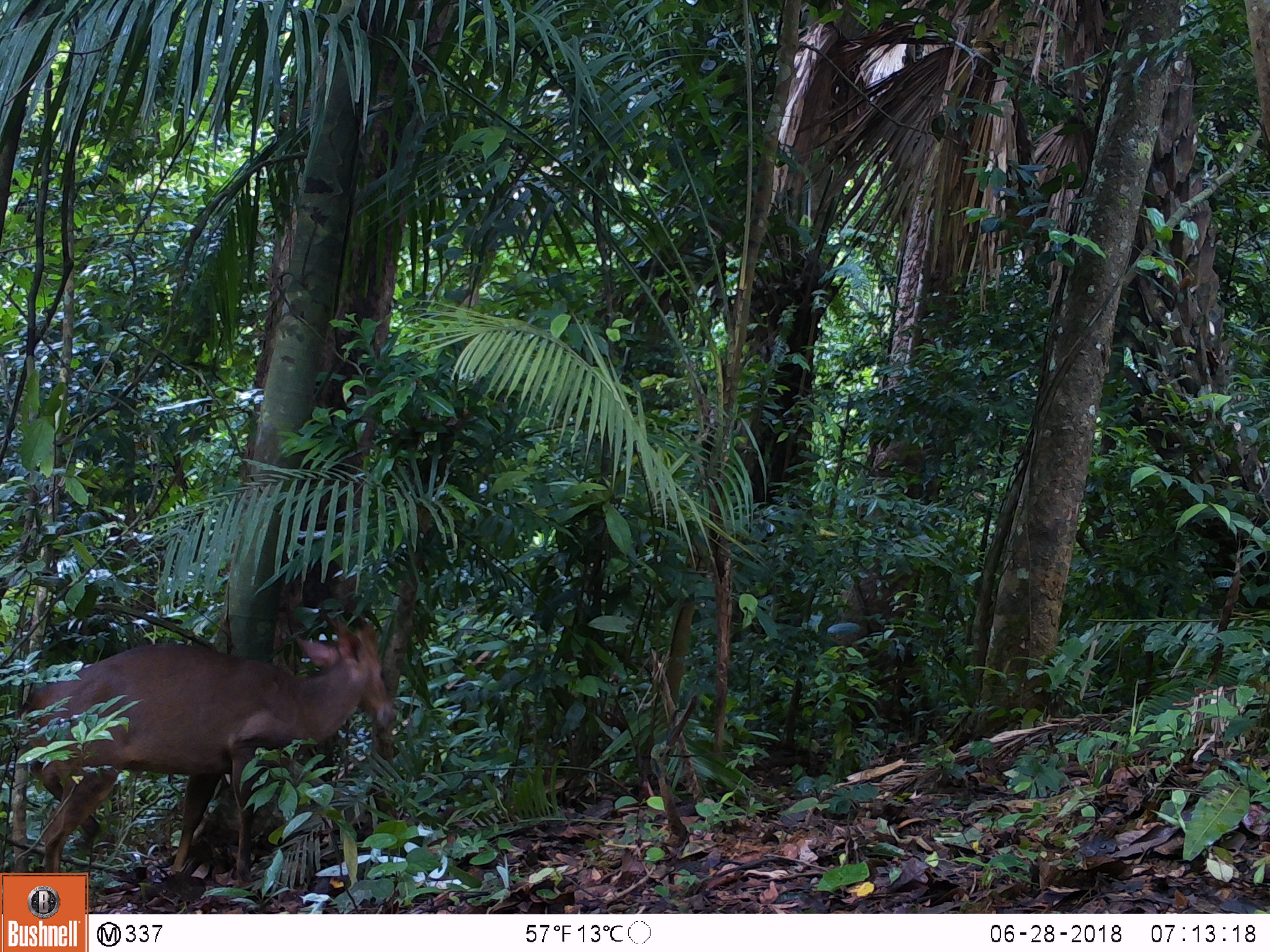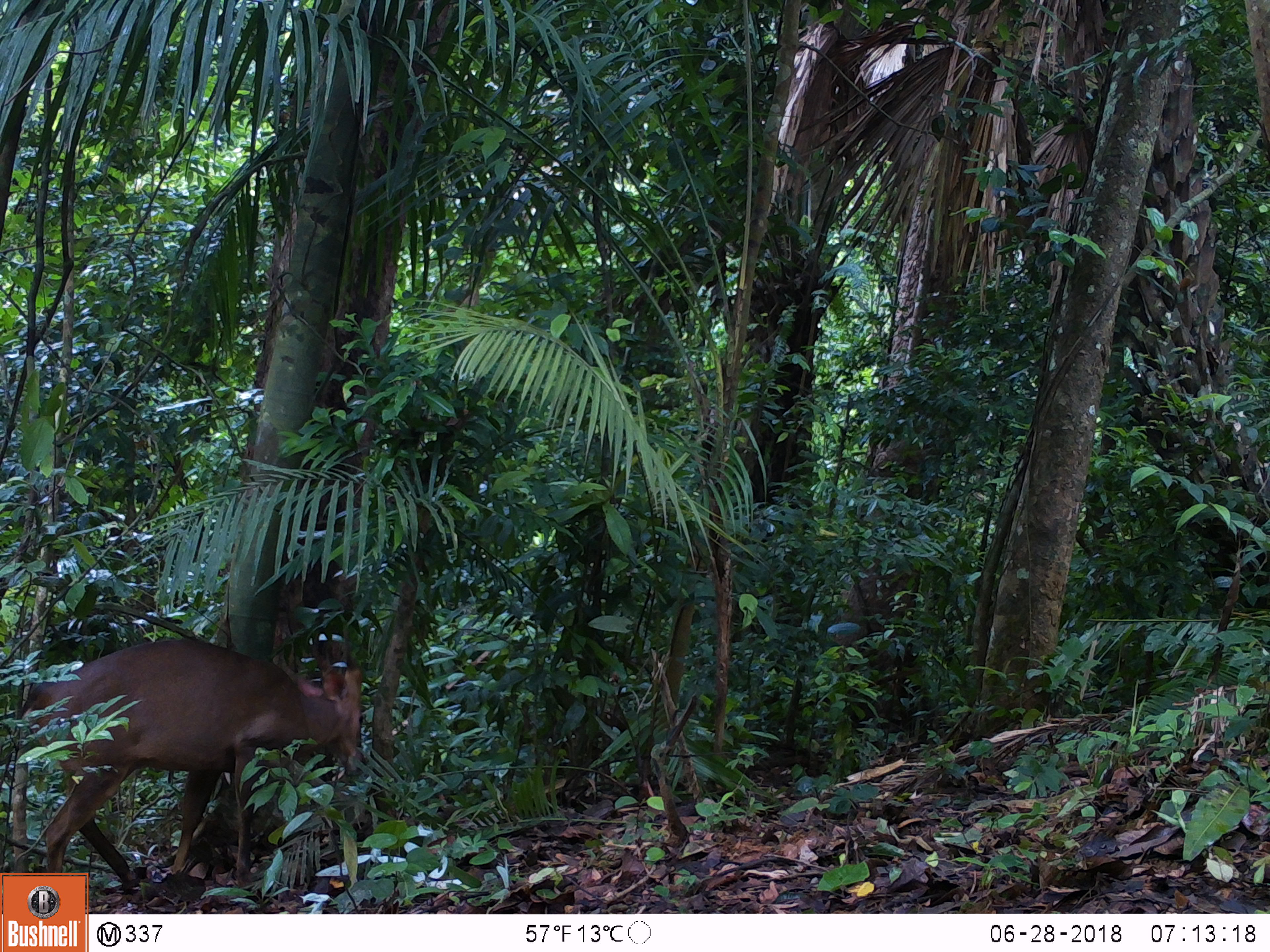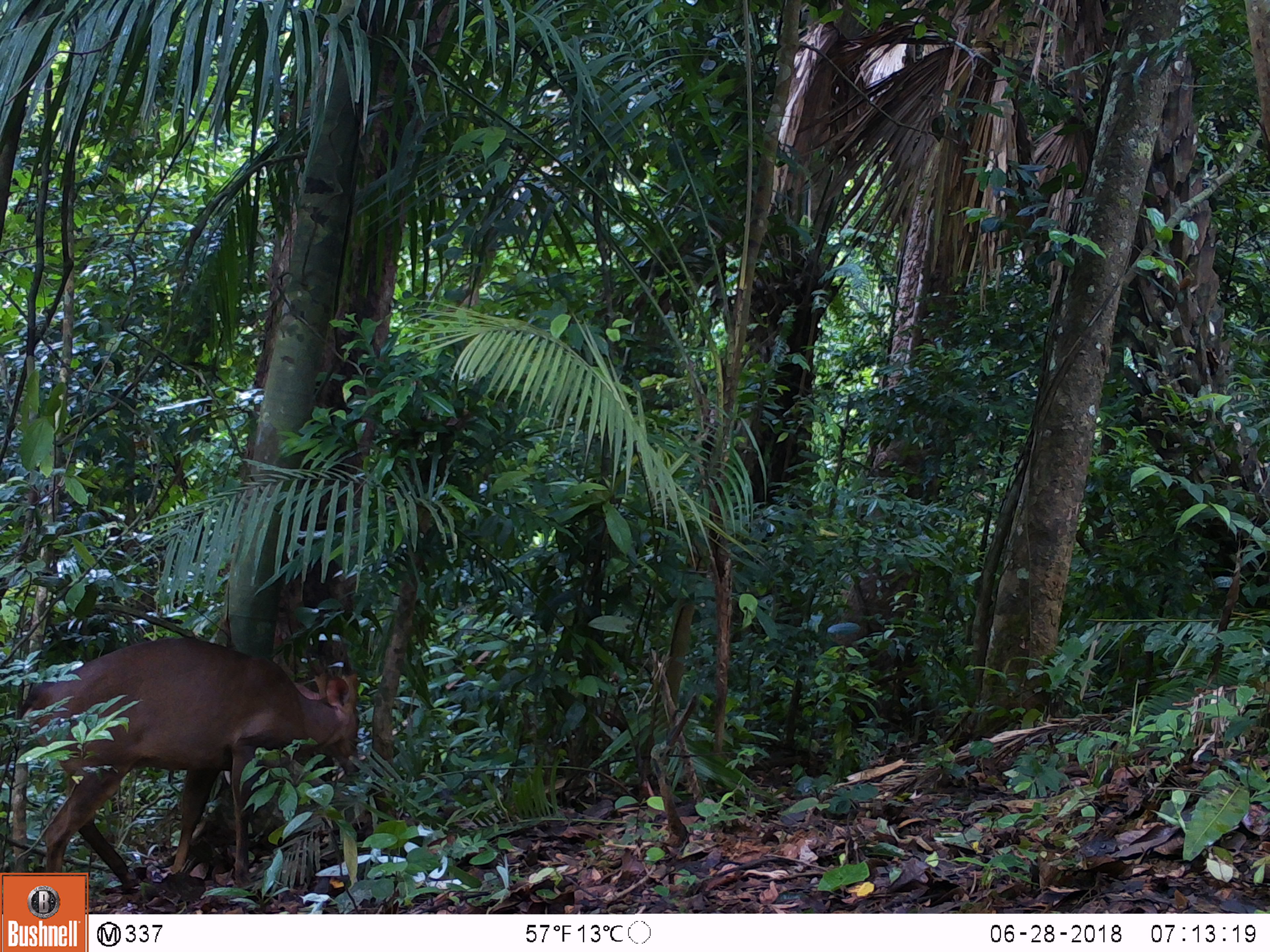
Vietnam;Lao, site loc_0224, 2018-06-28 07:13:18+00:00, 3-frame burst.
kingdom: Animalia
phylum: Chordata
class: Mammalia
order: Artiodactyla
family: Cervidae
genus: Muntiacus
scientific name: Muntiacus vuquangensis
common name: large-antlered muntjac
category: large antlered muntjac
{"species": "large antlered muntjac (large-antlered muntjac) (Muntiacus vuquangensis)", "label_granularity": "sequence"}